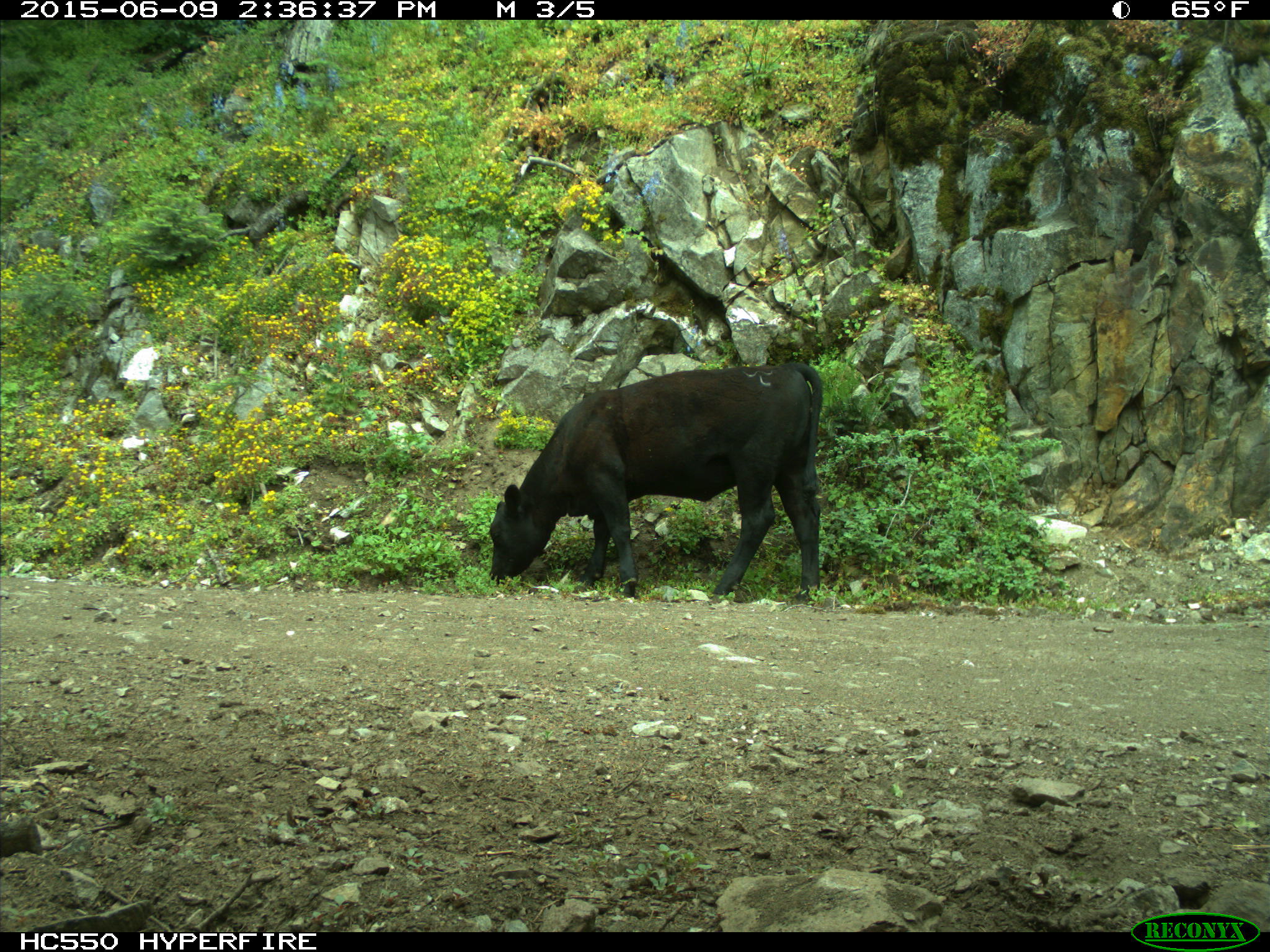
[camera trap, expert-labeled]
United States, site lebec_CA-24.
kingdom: Animalia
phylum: Chordata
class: Mammalia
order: Artiodactyla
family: Bovidae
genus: Bos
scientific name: Bos taurus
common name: domestic cow